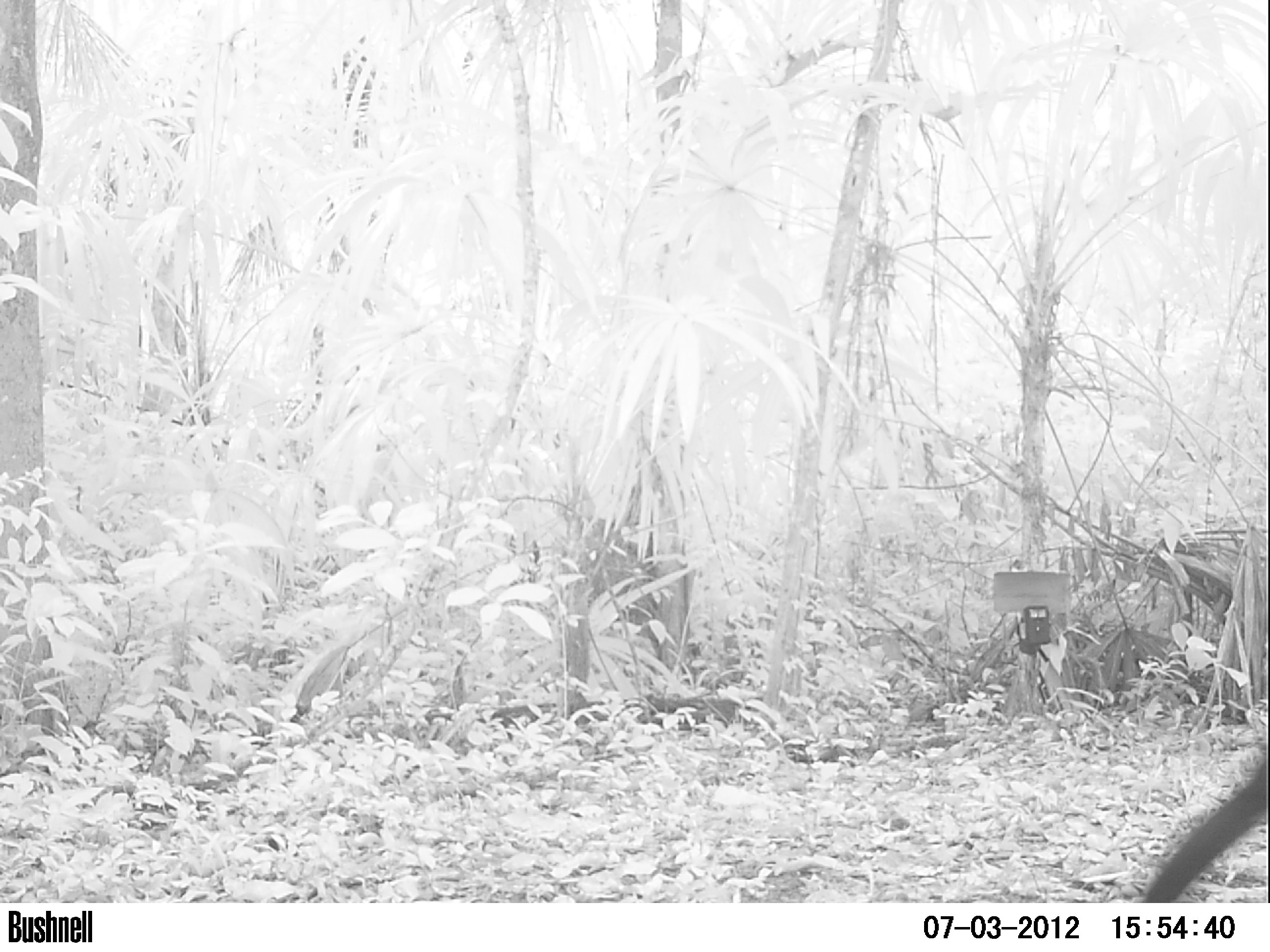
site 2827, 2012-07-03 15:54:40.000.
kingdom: Animalia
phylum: Chordata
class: Aves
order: Galliformes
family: Cracidae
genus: Crax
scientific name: Crax rubra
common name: great curassow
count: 1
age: adult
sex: male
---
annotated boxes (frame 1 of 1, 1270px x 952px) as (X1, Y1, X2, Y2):
crax rubra: (1141, 755, 1270, 903)